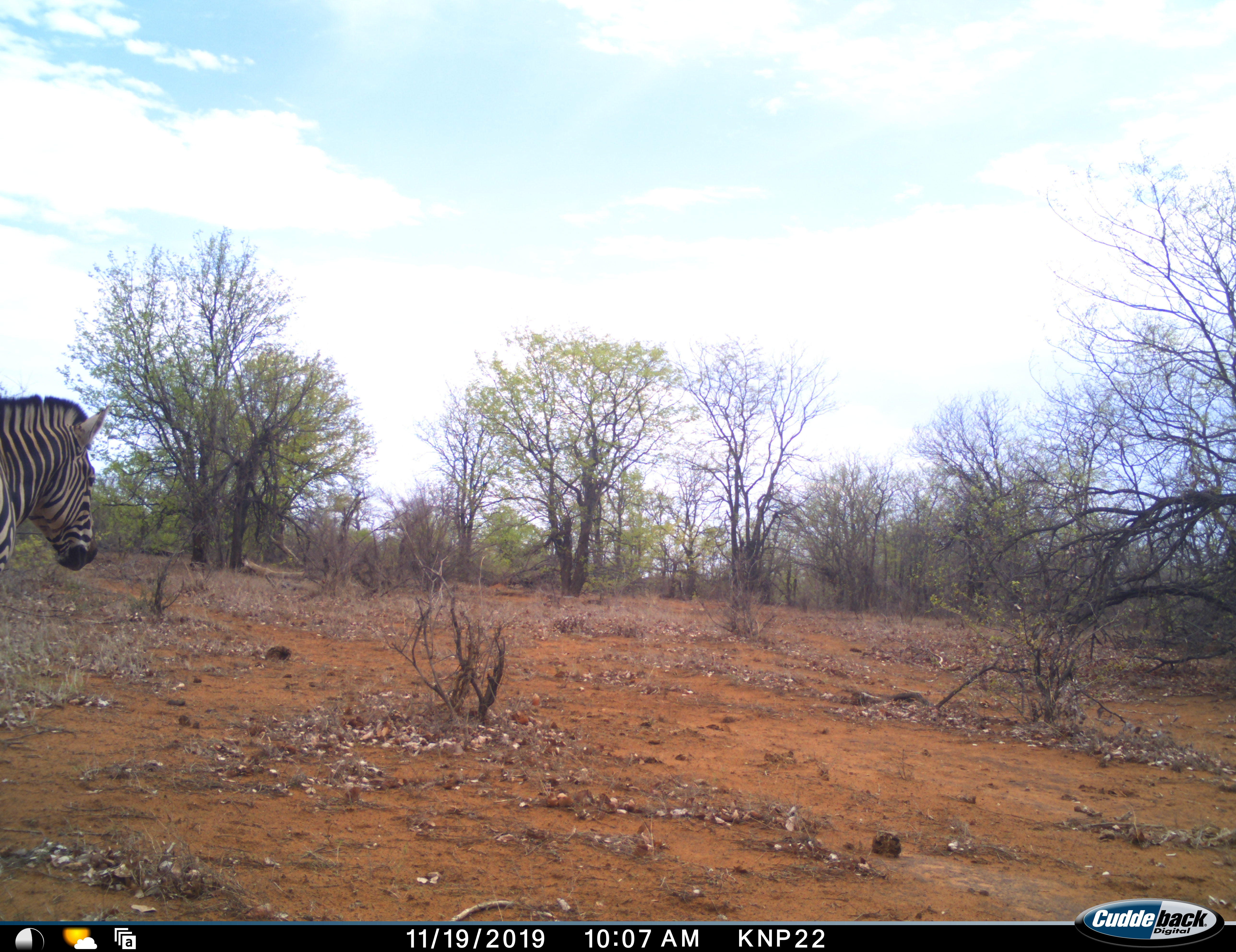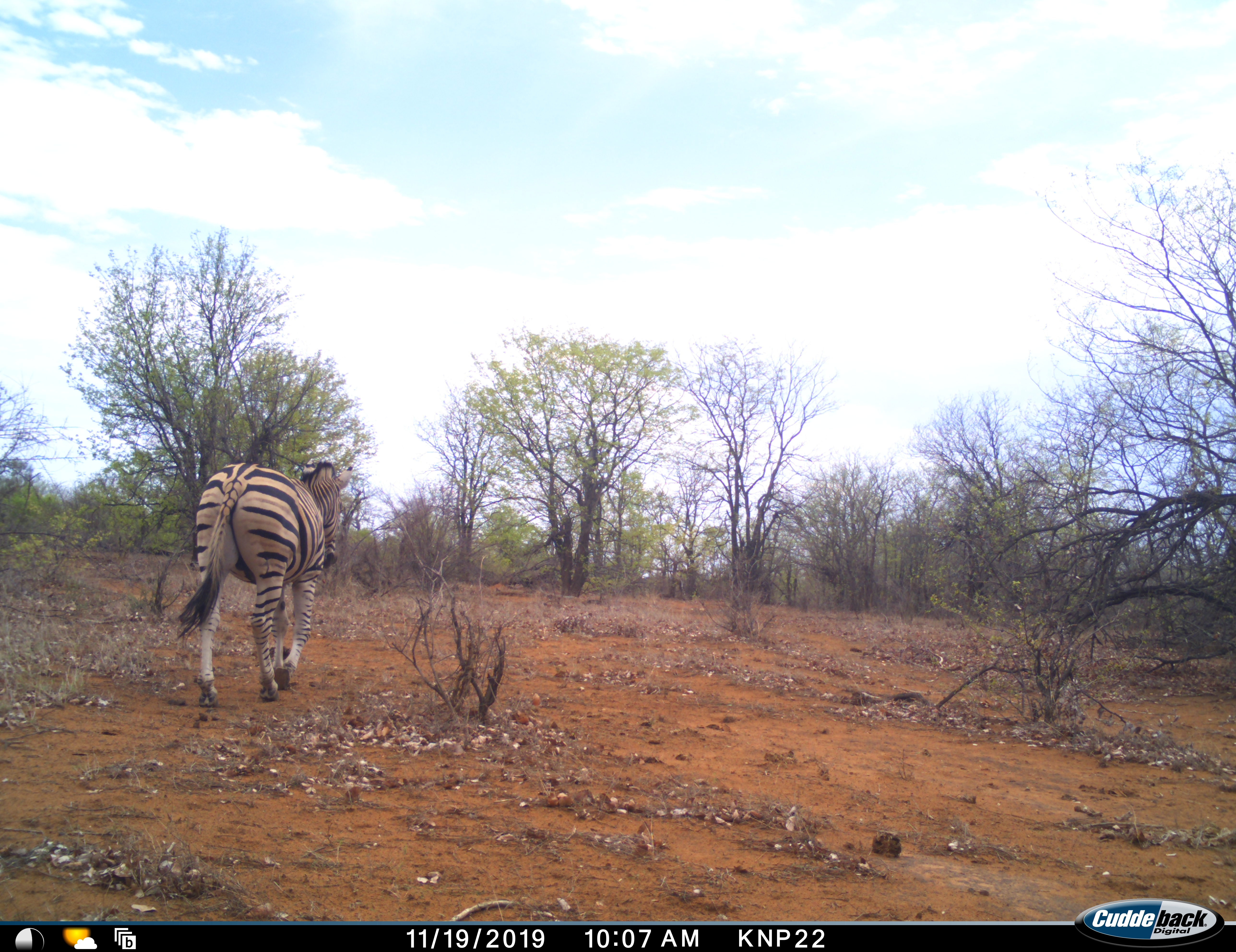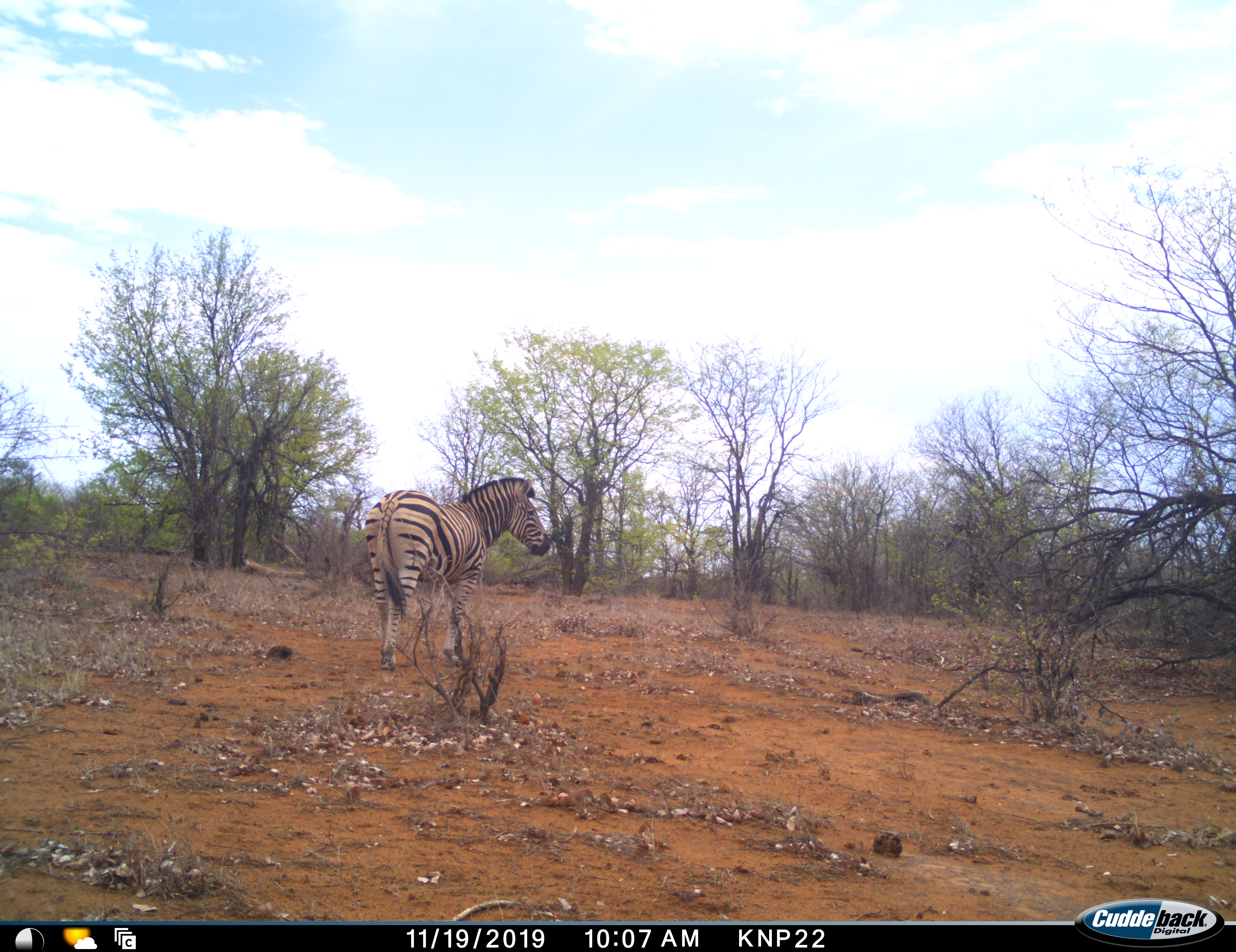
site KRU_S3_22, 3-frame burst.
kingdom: Animalia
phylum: Chordata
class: Mammalia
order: Perissodactyla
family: Equidae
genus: Equus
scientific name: Equus quagga burchellii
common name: burchell's zebra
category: zebraburchells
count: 1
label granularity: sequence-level